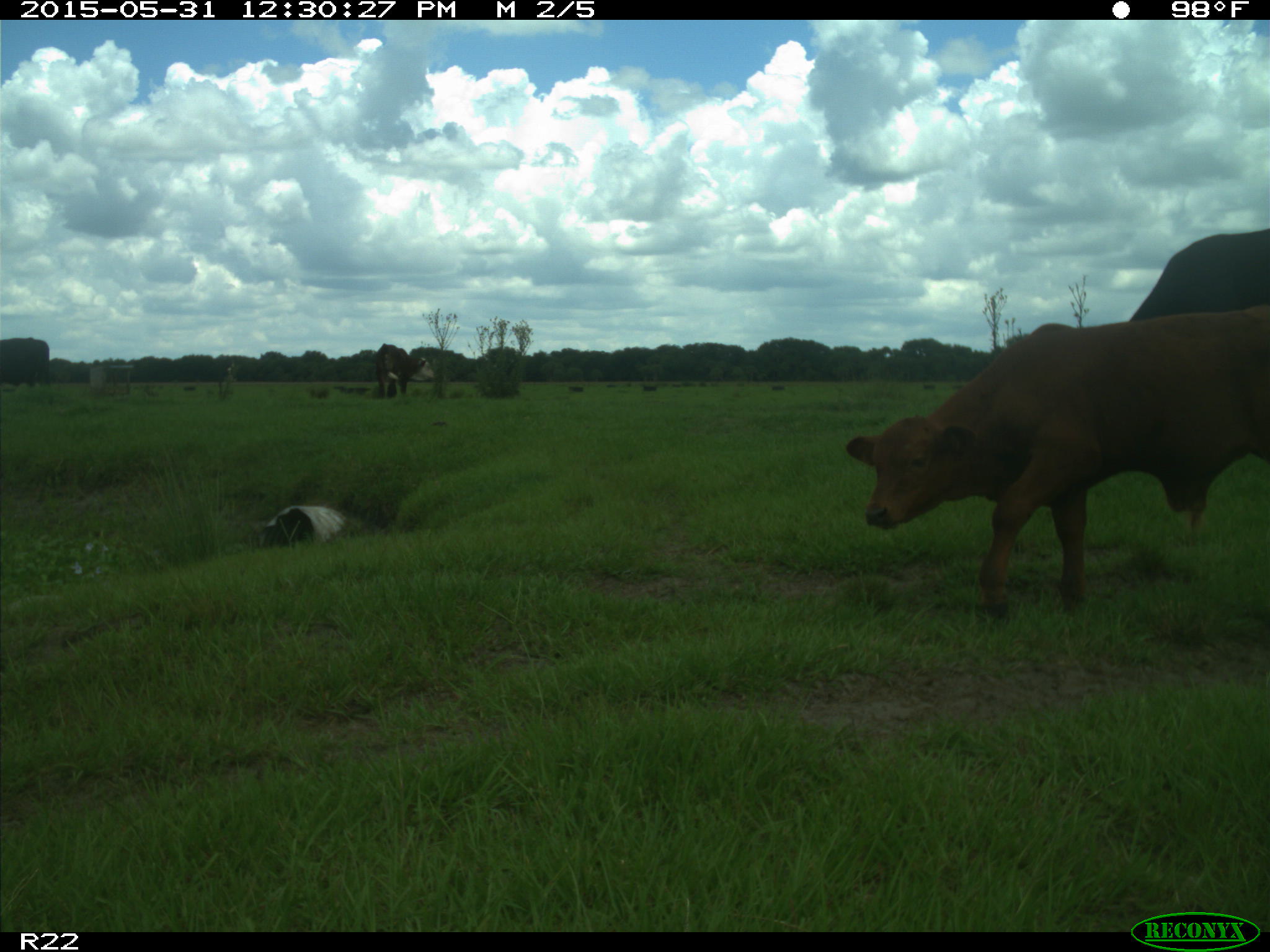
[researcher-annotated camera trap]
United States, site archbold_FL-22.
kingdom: Animalia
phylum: Chordata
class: Mammalia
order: Artiodactyla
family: Bovidae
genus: Bos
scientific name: Bos taurus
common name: domestic cow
Bos taurus (domestic cow).